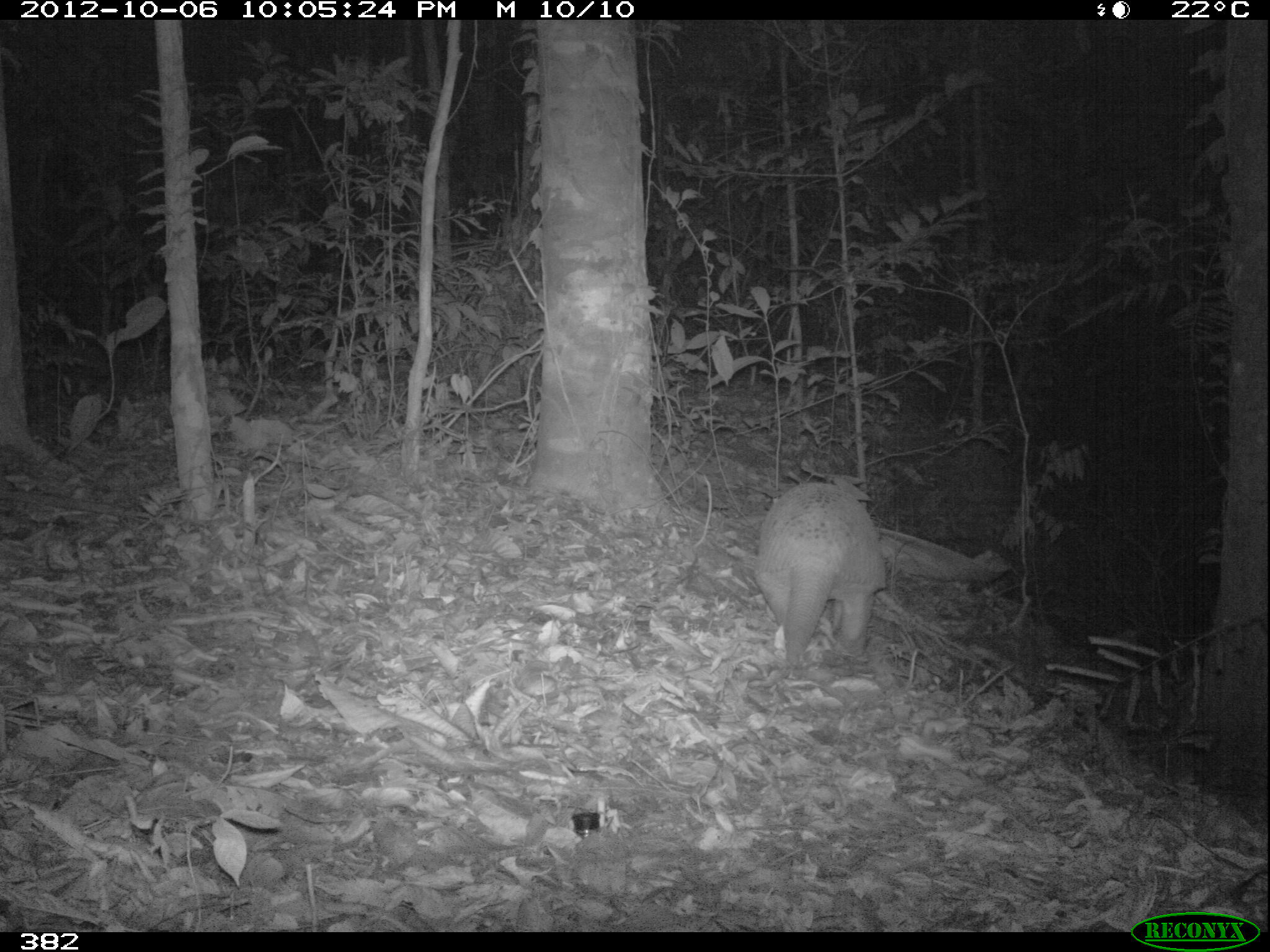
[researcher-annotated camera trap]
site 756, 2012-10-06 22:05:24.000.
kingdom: Animalia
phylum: Chordata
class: Mammalia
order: Cingulata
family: Chlamyphoridae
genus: Priodontes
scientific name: Priodontes maximus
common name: giant armadillo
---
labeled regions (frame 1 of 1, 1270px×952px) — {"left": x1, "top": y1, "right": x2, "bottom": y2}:
priodontes maximus: {"left": 751, "top": 481, "right": 886, "bottom": 667}